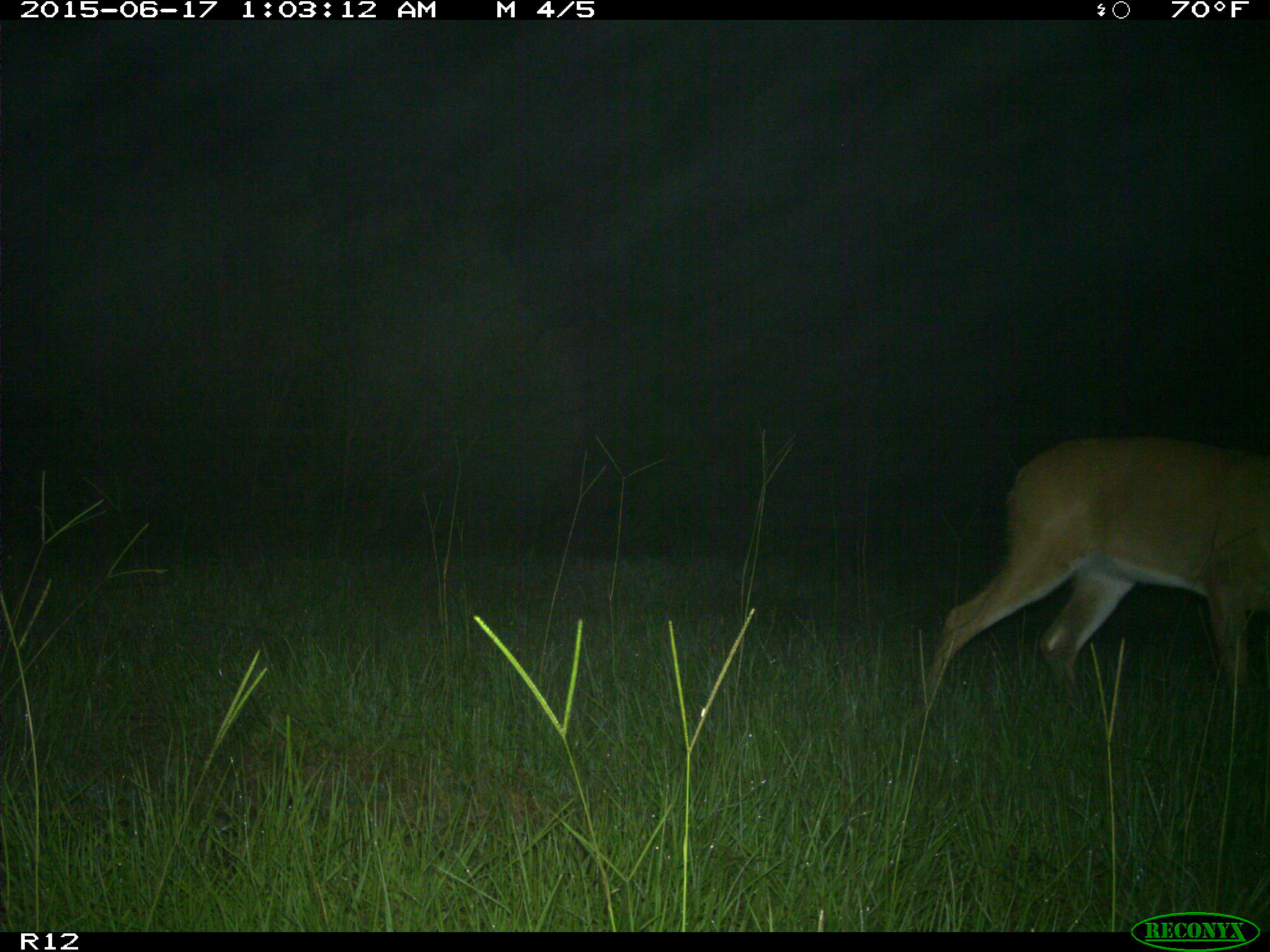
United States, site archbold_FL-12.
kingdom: Animalia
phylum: Chordata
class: Mammalia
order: Artiodactyla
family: Cervidae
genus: Odocoileus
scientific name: Odocoileus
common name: deer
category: unidentified deer